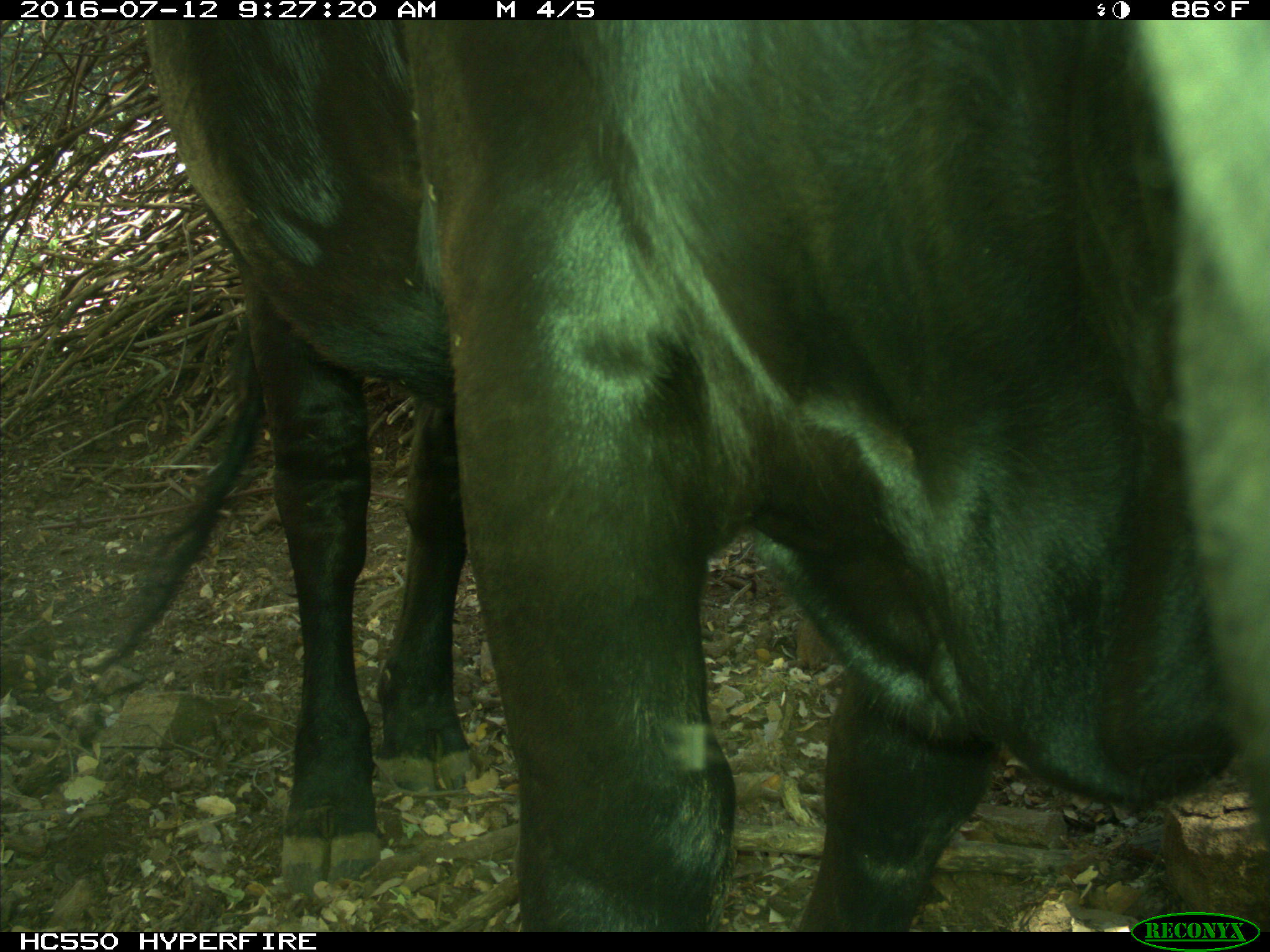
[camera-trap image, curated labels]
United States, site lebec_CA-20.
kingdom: Animalia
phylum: Chordata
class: Mammalia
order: Artiodactyla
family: Bovidae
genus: Bos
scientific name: Bos taurus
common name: domestic cow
Bos taurus (domestic cow).